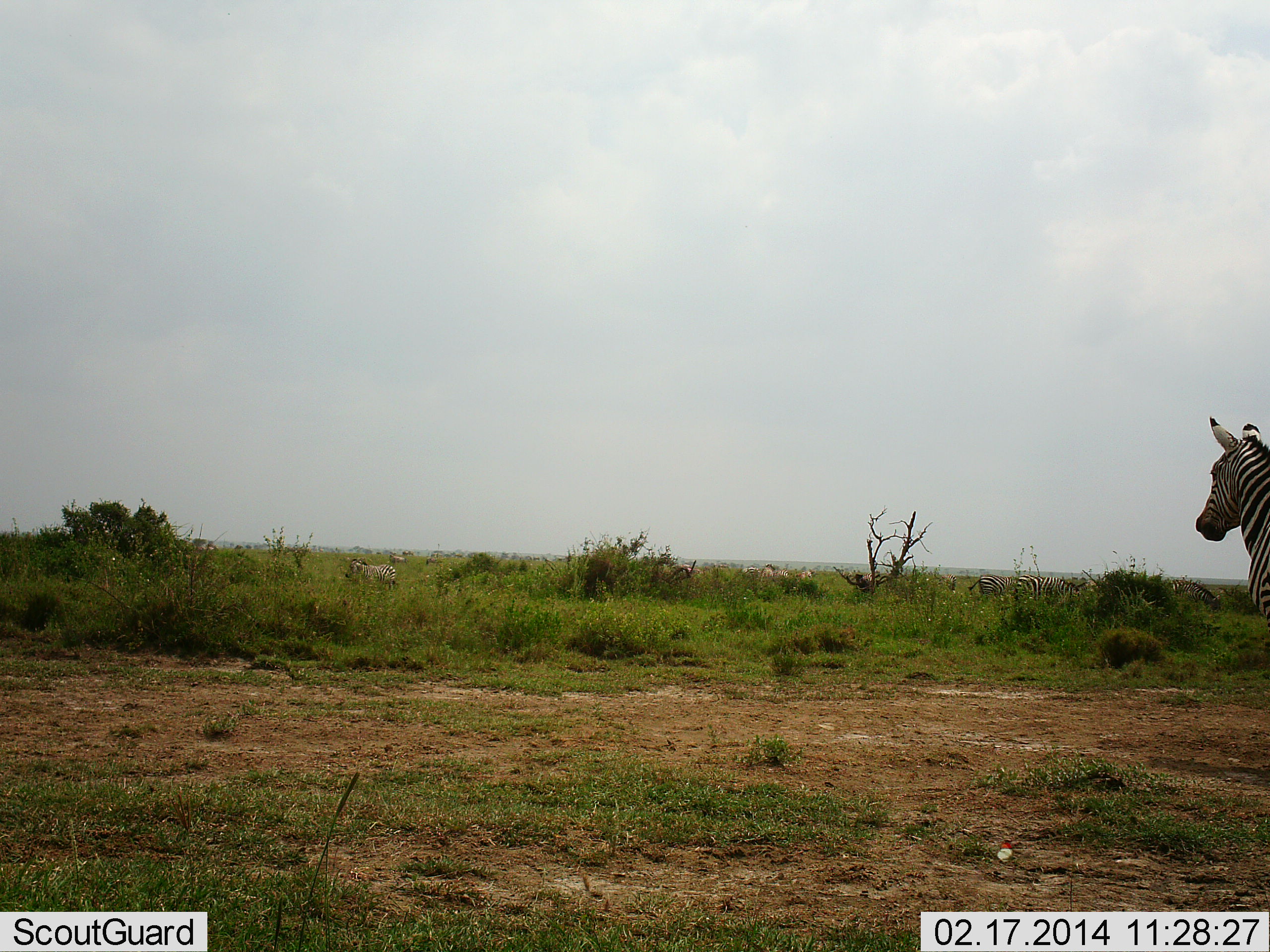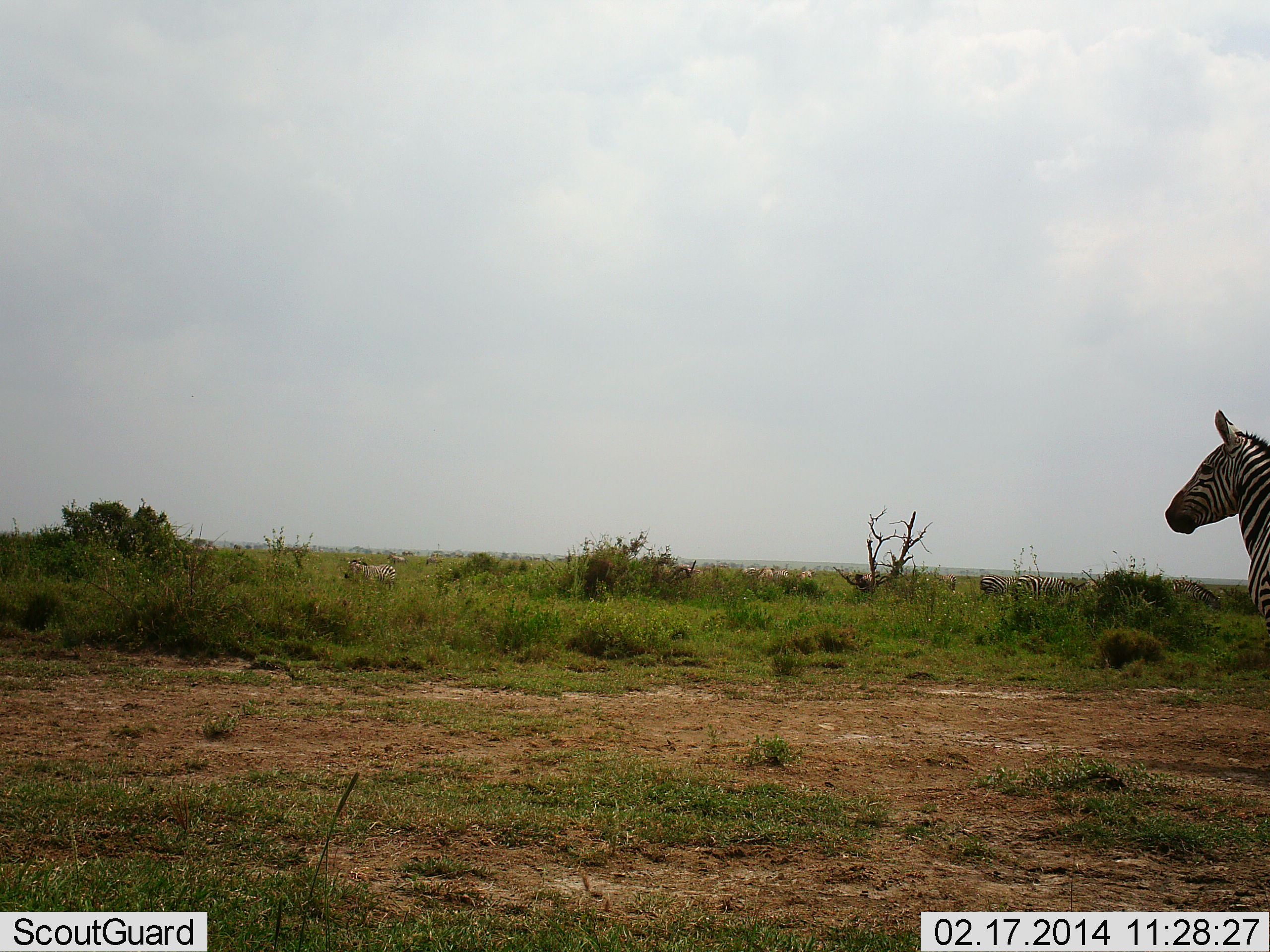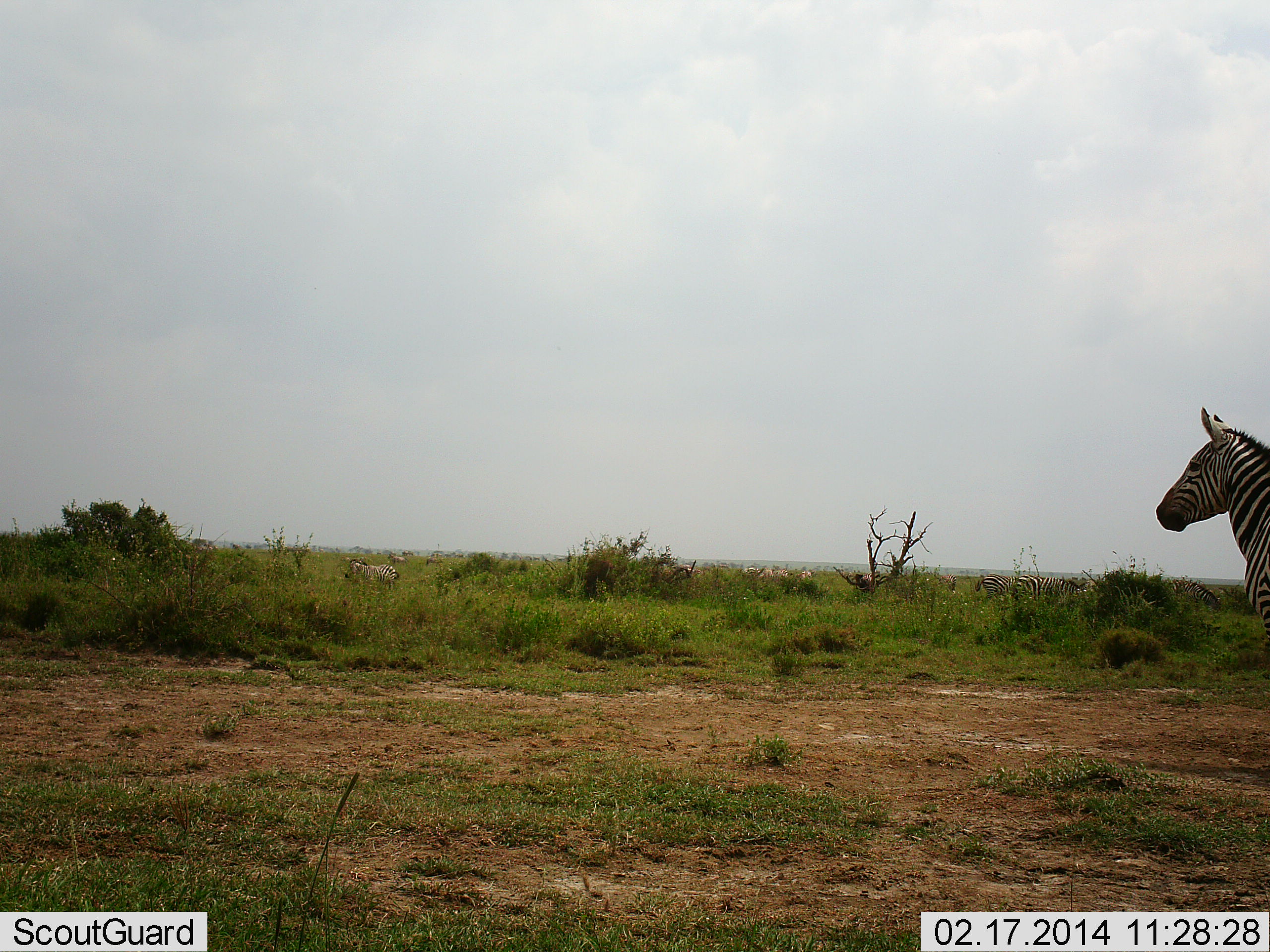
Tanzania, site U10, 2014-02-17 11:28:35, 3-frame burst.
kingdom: Animalia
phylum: Chordata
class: Mammalia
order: Perissodactyla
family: Equidae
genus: Equus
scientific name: Equus quagga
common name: plains zebra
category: zebra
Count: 1.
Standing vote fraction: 91%.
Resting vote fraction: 0%.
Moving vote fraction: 9%.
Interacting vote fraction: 9%.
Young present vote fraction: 0%.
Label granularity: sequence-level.